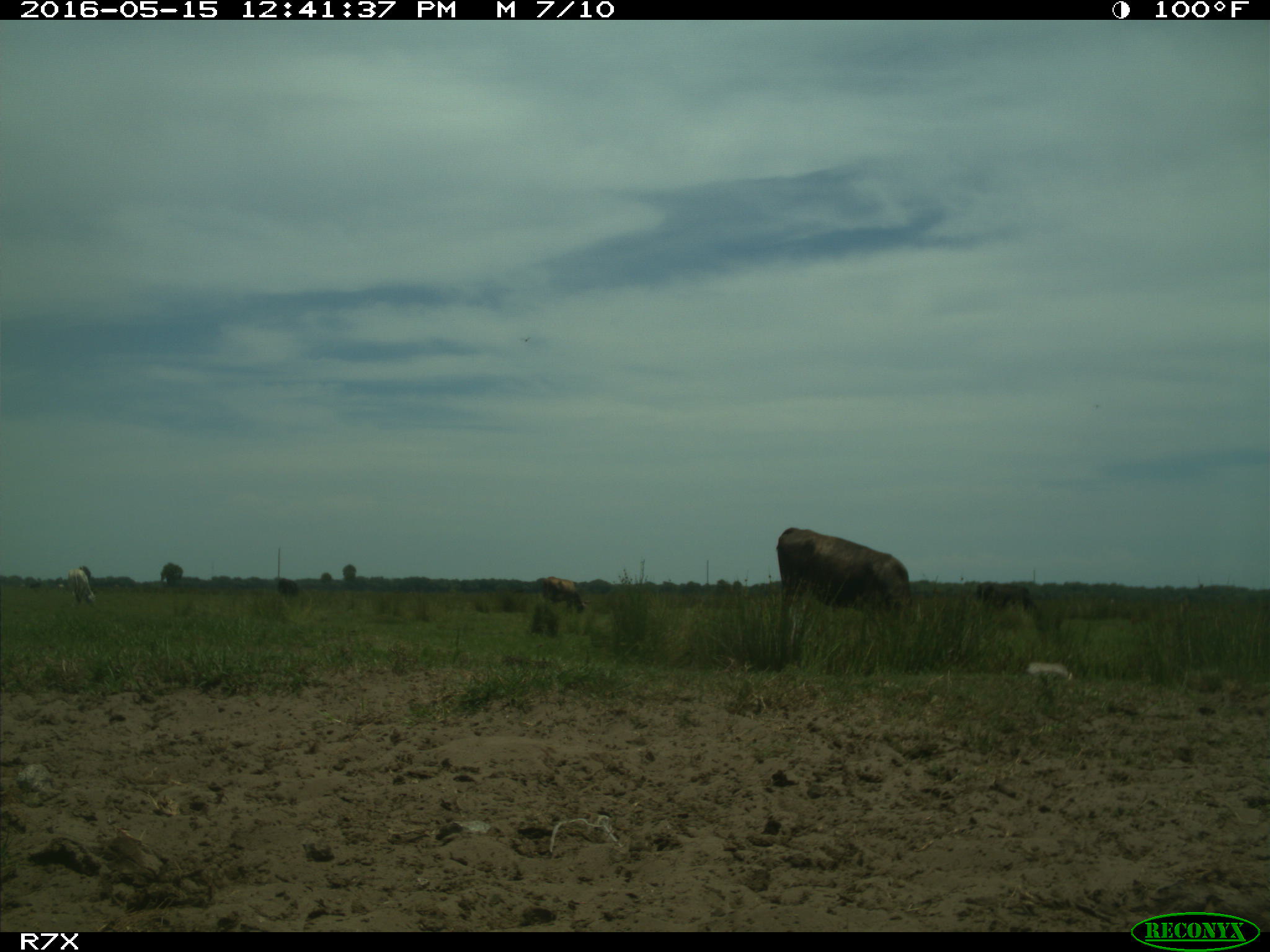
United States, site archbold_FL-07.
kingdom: Animalia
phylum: Chordata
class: Mammalia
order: Artiodactyla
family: Bovidae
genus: Bos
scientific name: Bos taurus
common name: domestic cow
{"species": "Bos taurus (domestic cow)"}